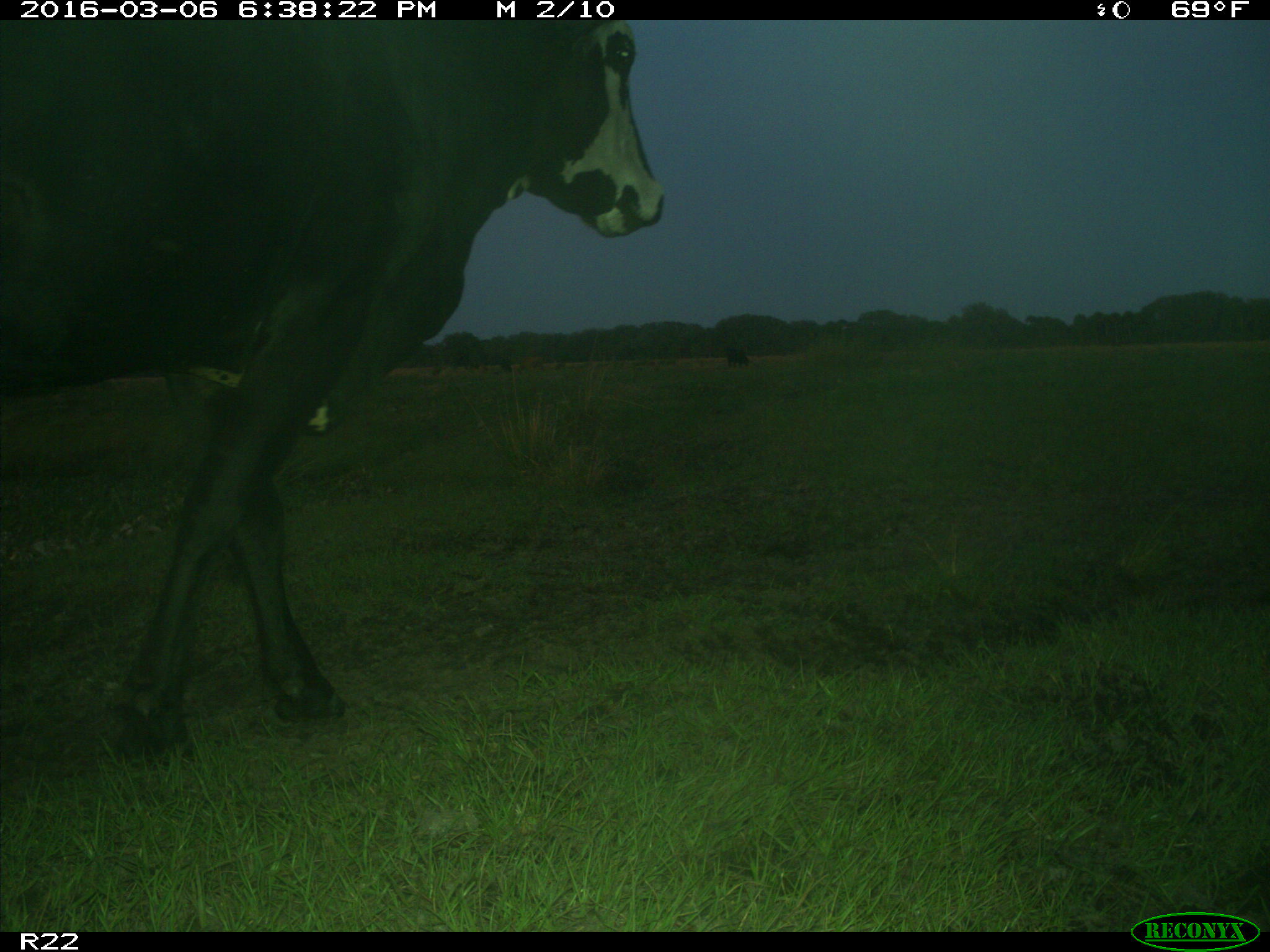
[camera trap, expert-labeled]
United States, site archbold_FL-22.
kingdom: Animalia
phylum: Chordata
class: Mammalia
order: Artiodactyla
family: Bovidae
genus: Bos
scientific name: Bos taurus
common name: domestic cow